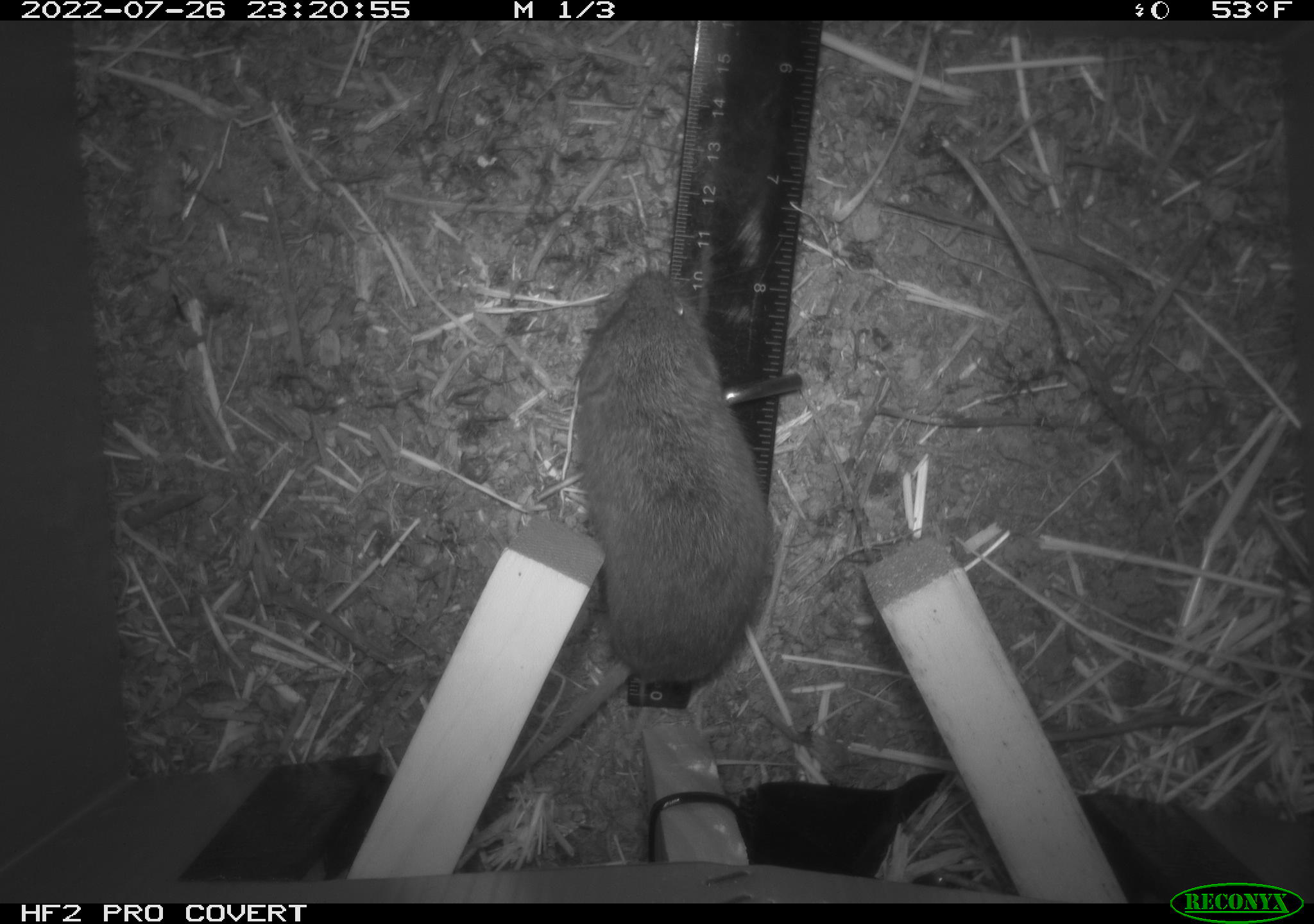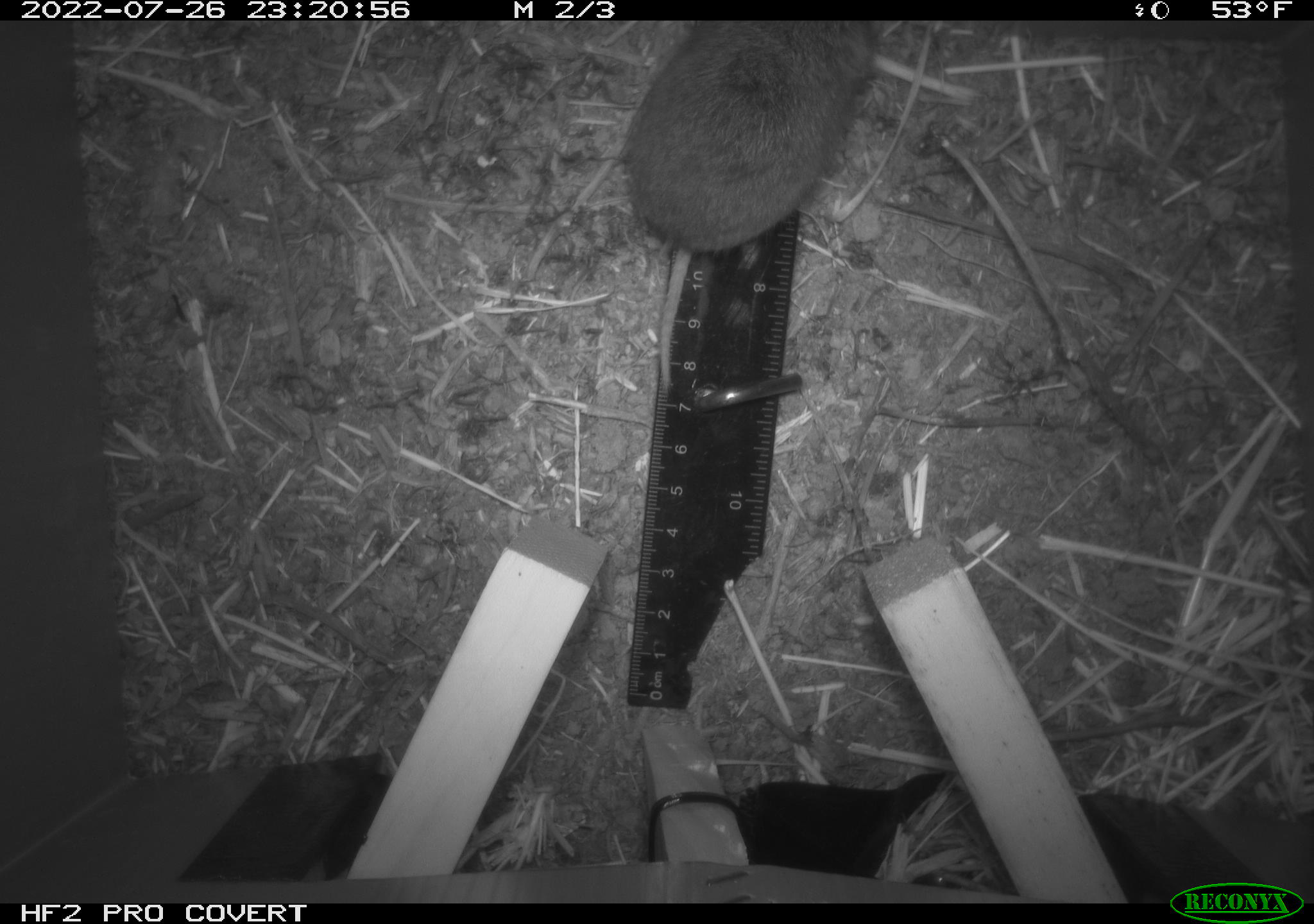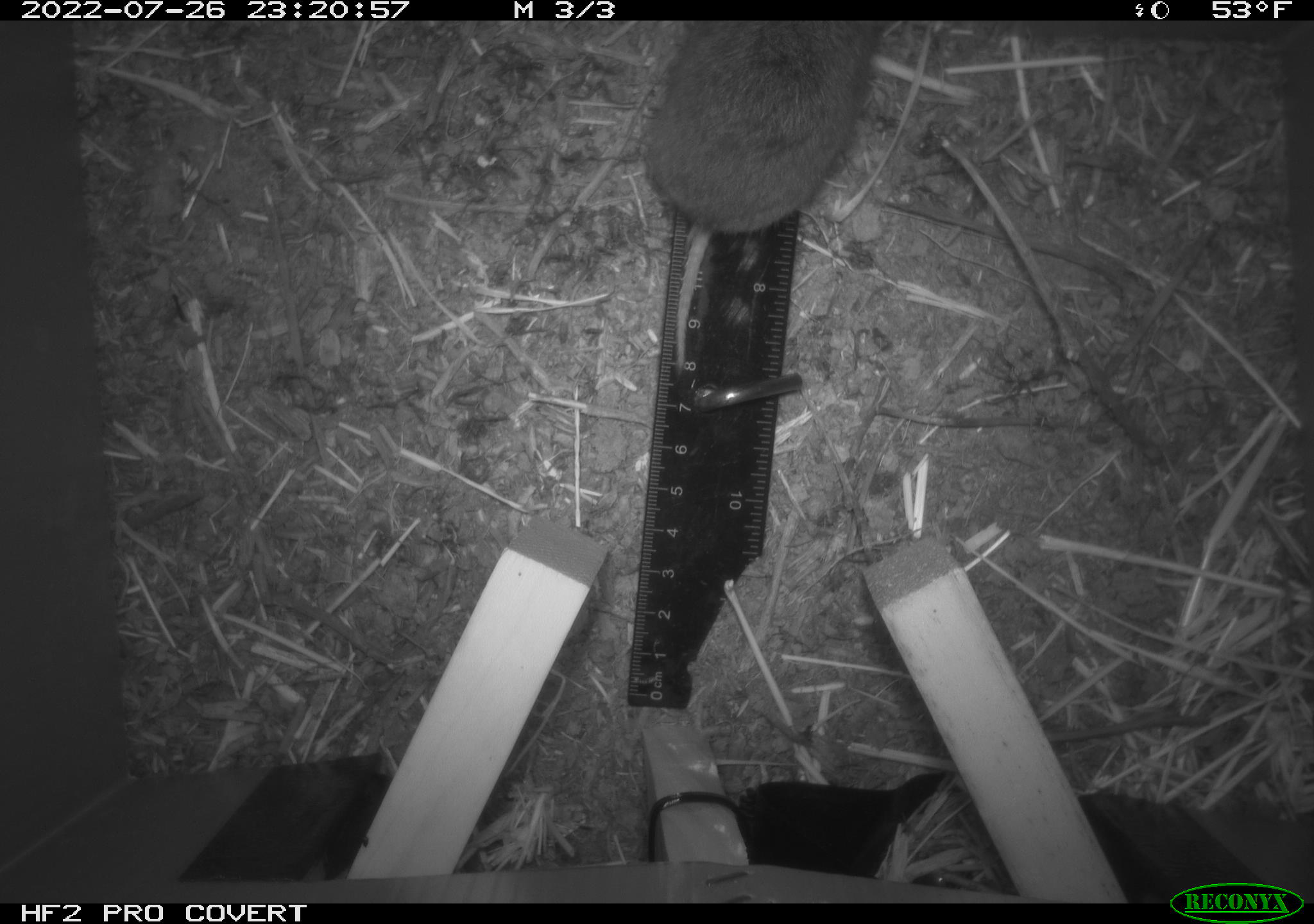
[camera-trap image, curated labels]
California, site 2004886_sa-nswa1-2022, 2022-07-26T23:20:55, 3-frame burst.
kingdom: Animalia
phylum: Chordata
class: Mammalia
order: Rodentia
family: Cricetidae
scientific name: Arvicolinae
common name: voles, lemmings, and muskrats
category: arvicolinae subfamily